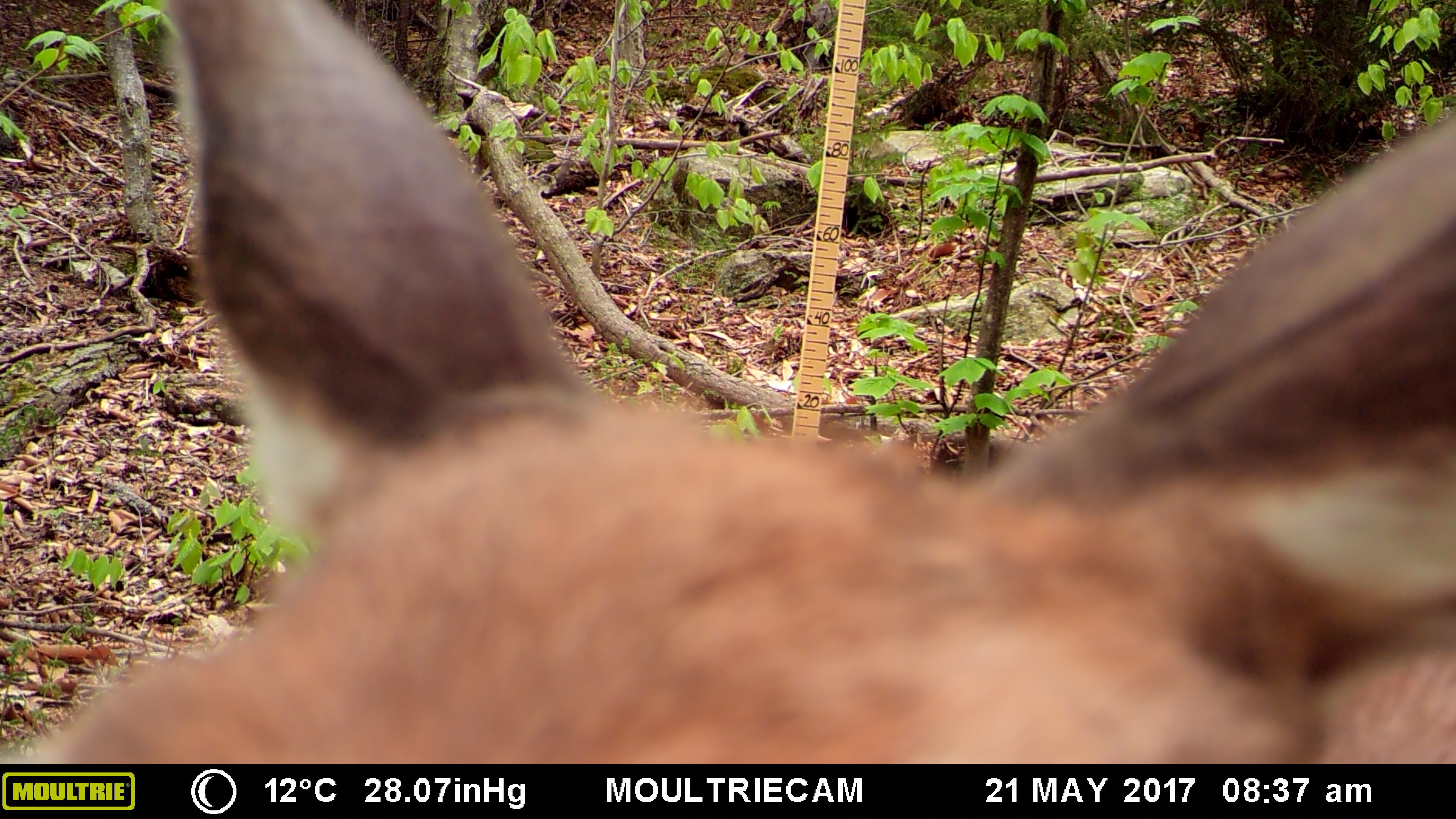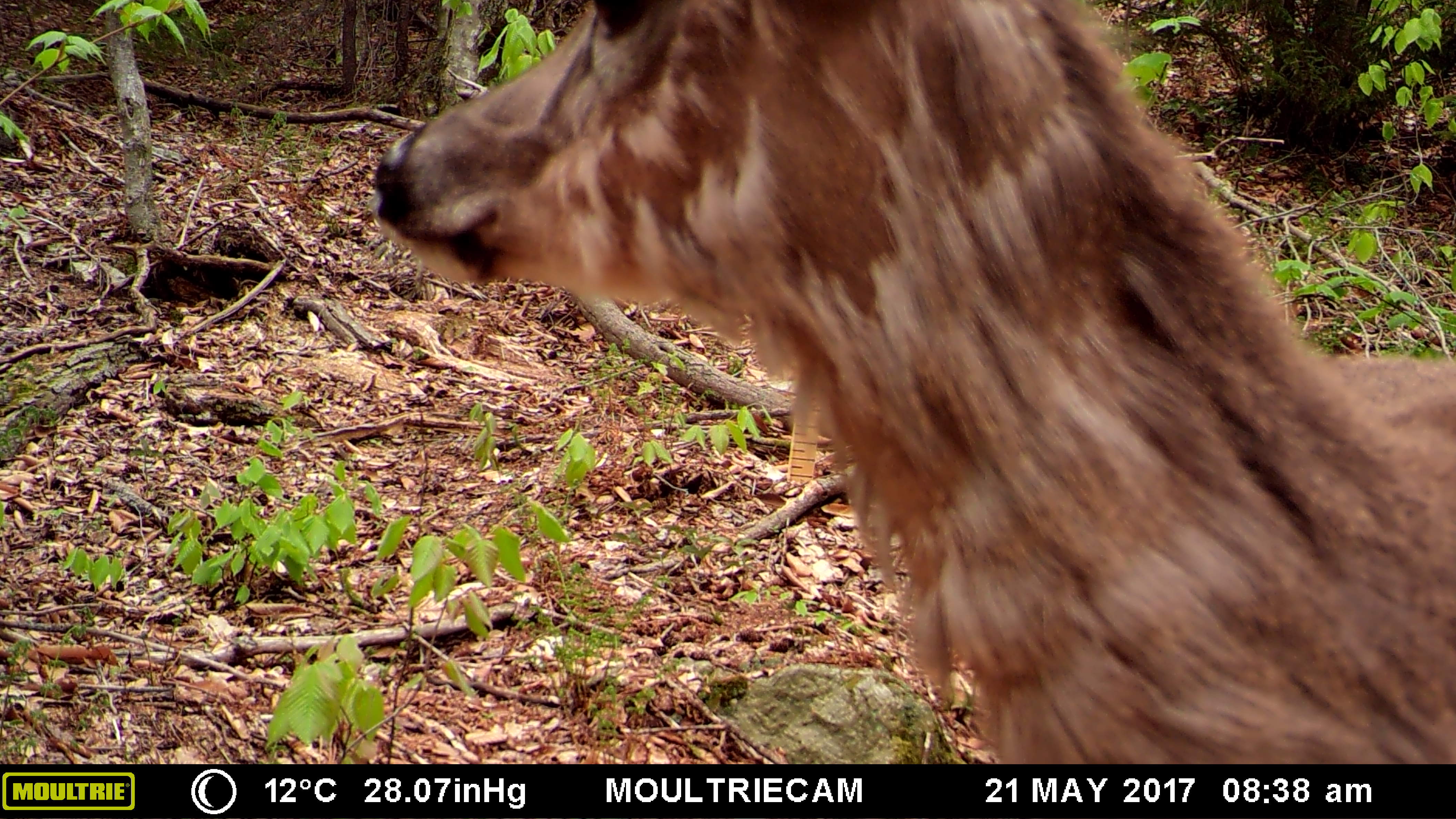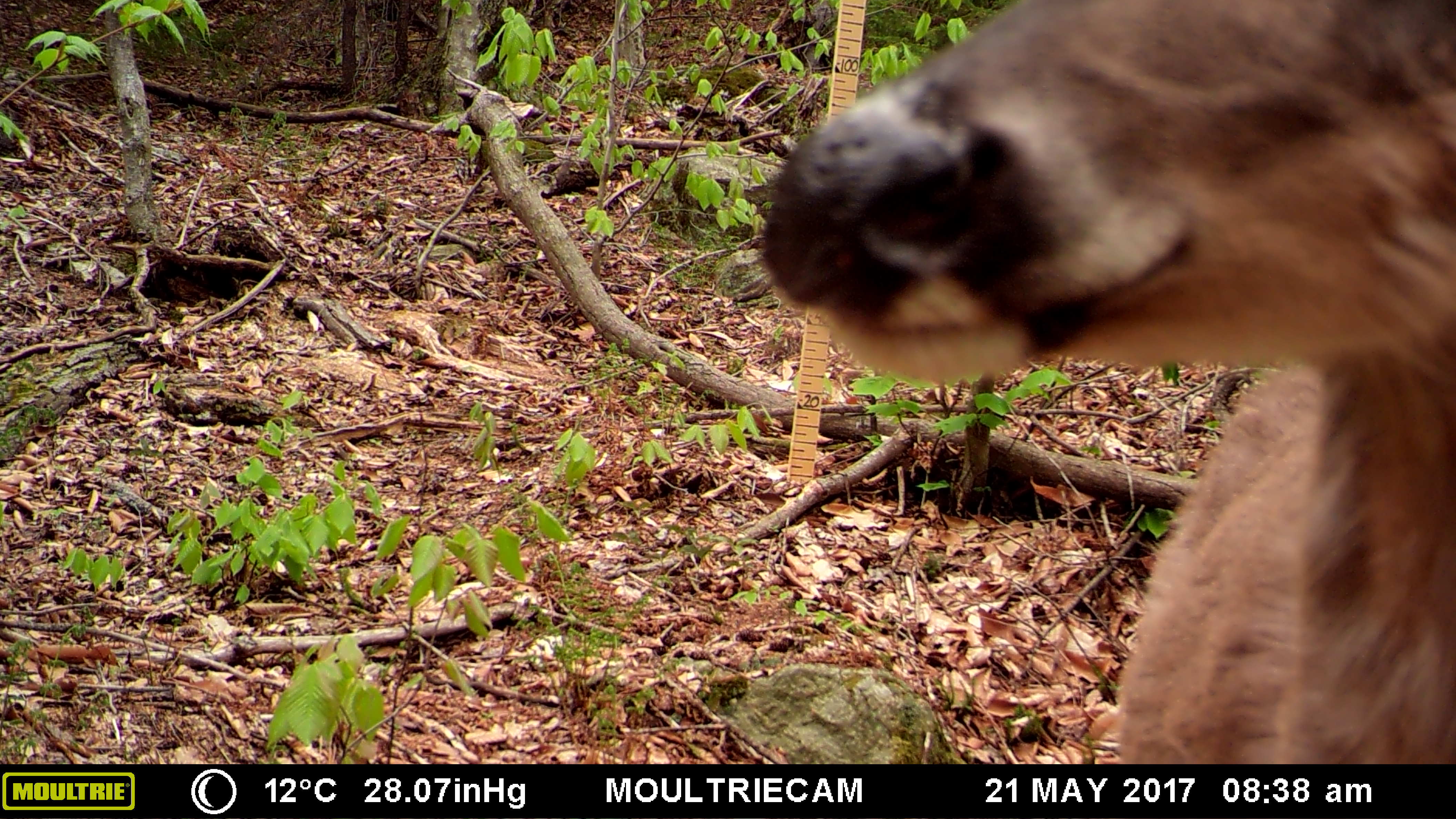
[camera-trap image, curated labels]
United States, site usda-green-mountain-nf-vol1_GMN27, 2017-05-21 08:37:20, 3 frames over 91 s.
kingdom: Animalia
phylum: Chordata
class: Mammalia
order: Artiodactyla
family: Cervidae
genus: Odocoileus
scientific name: Odocoileus virginianus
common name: white-tailed deer